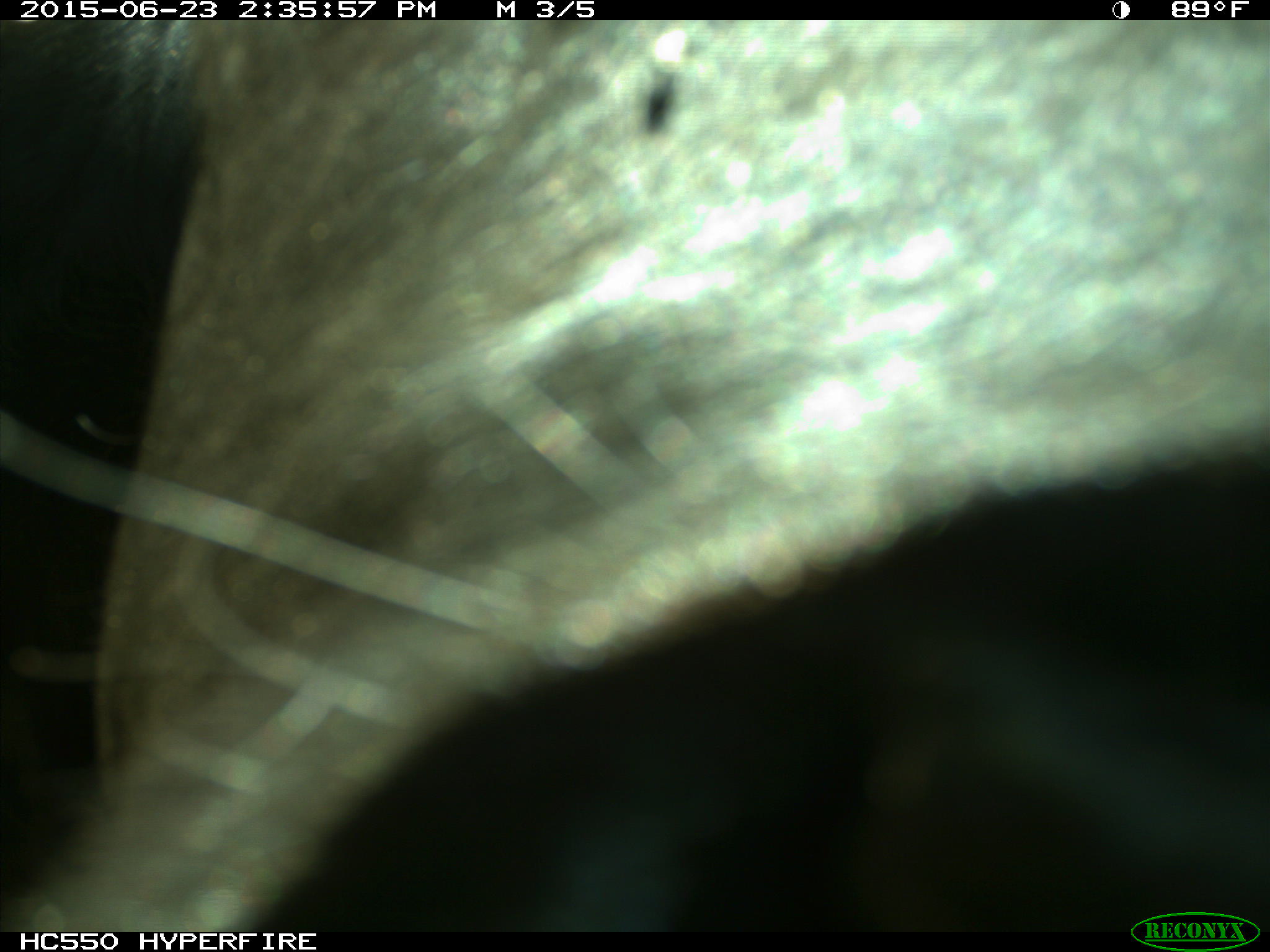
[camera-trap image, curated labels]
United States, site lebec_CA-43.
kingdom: Animalia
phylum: Chordata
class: Mammalia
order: Artiodactyla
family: Bovidae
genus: Bos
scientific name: Bos taurus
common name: domestic cow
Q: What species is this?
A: Bos taurus (domestic cow).